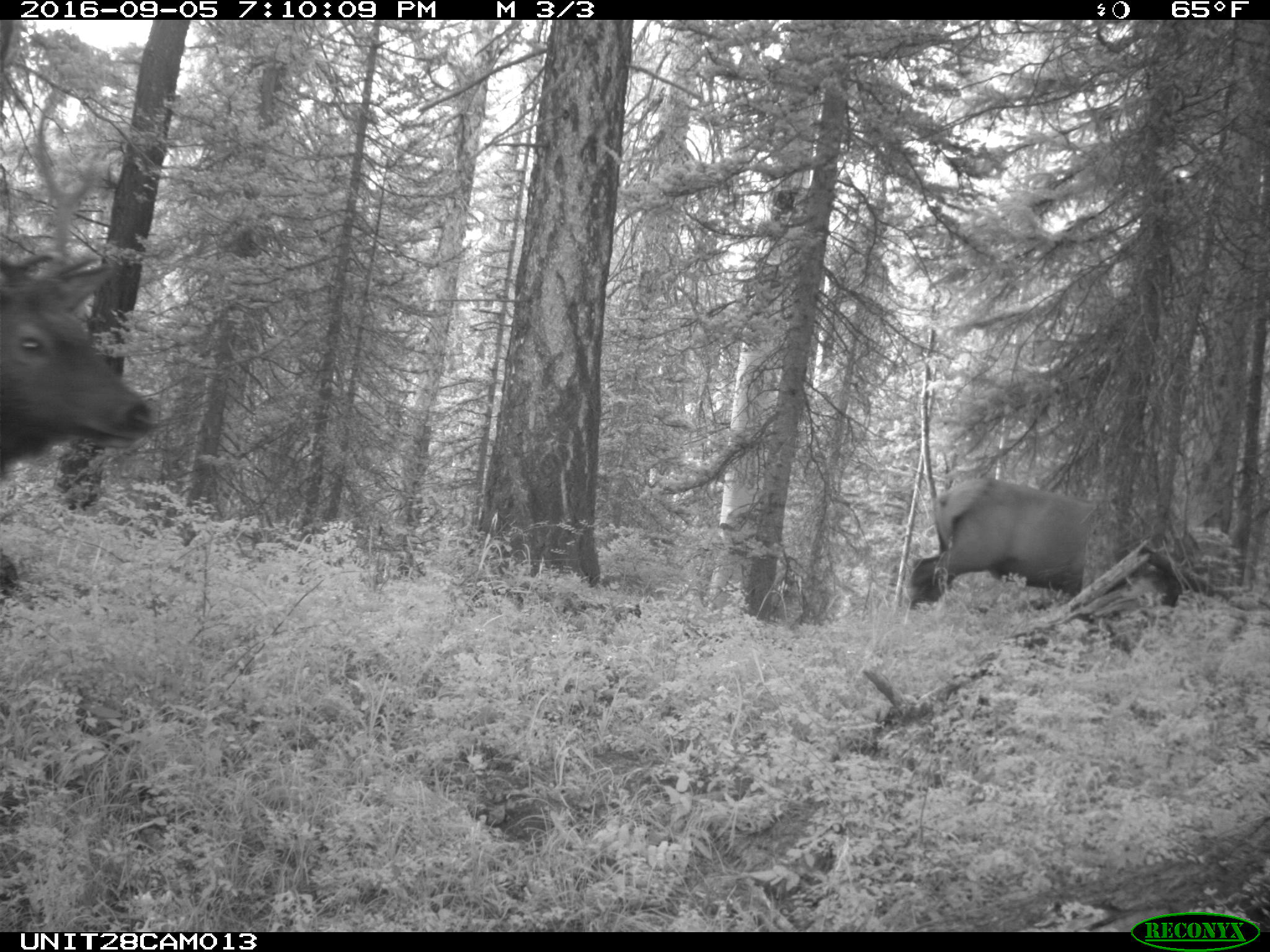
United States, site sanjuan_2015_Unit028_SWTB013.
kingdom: Animalia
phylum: Chordata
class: Mammalia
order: Artiodactyla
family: Cervidae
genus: Cervus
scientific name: Cervus elaphus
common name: red deer